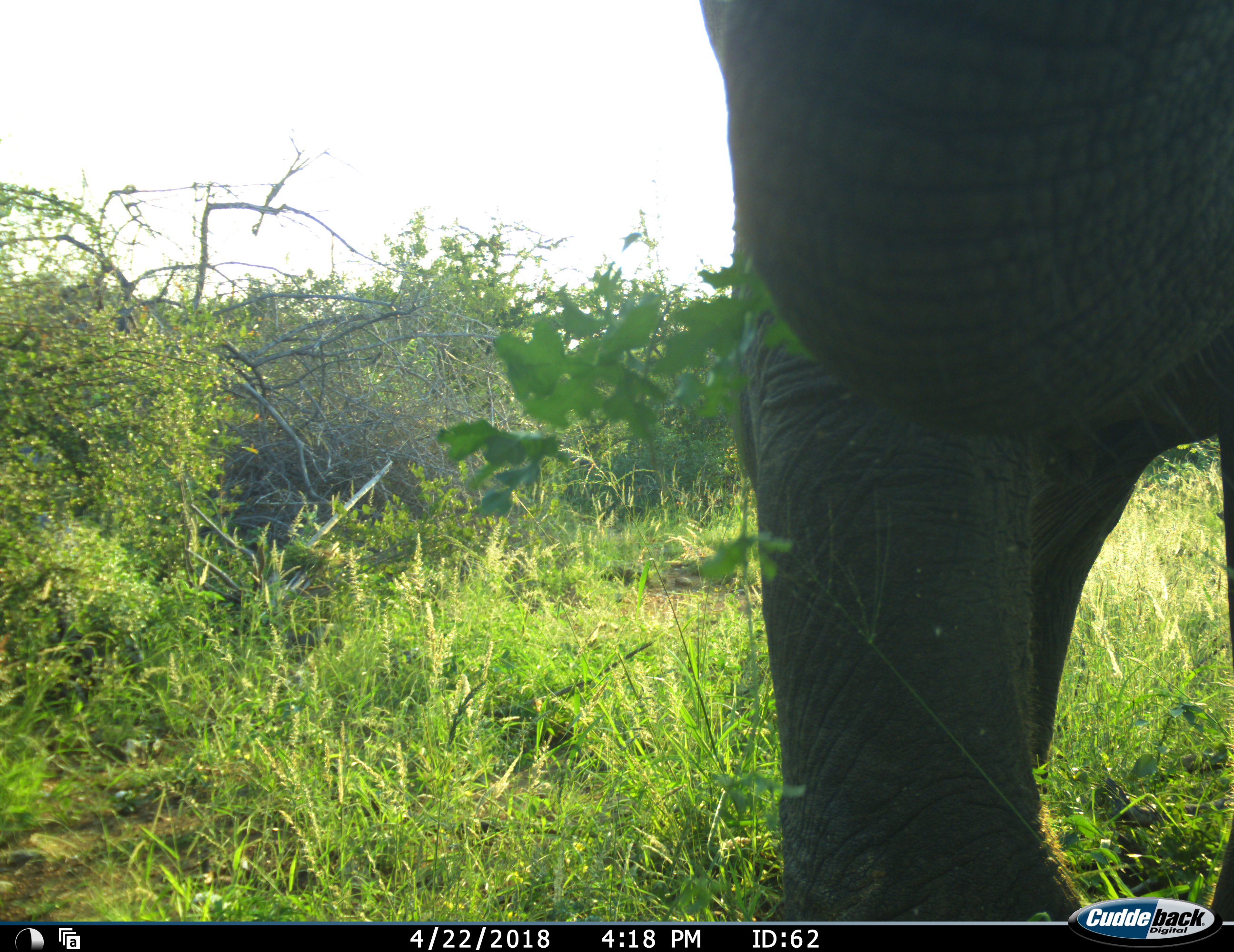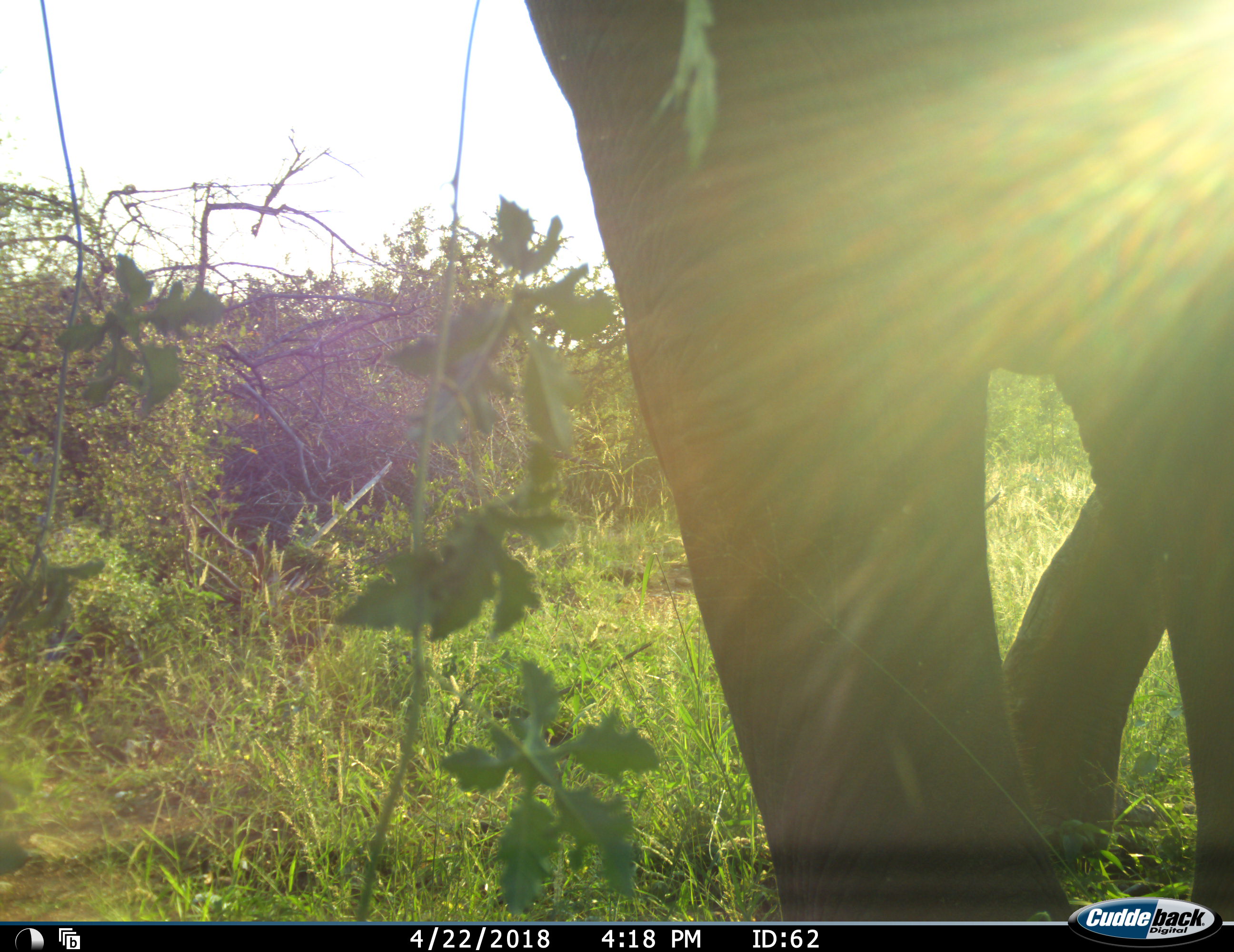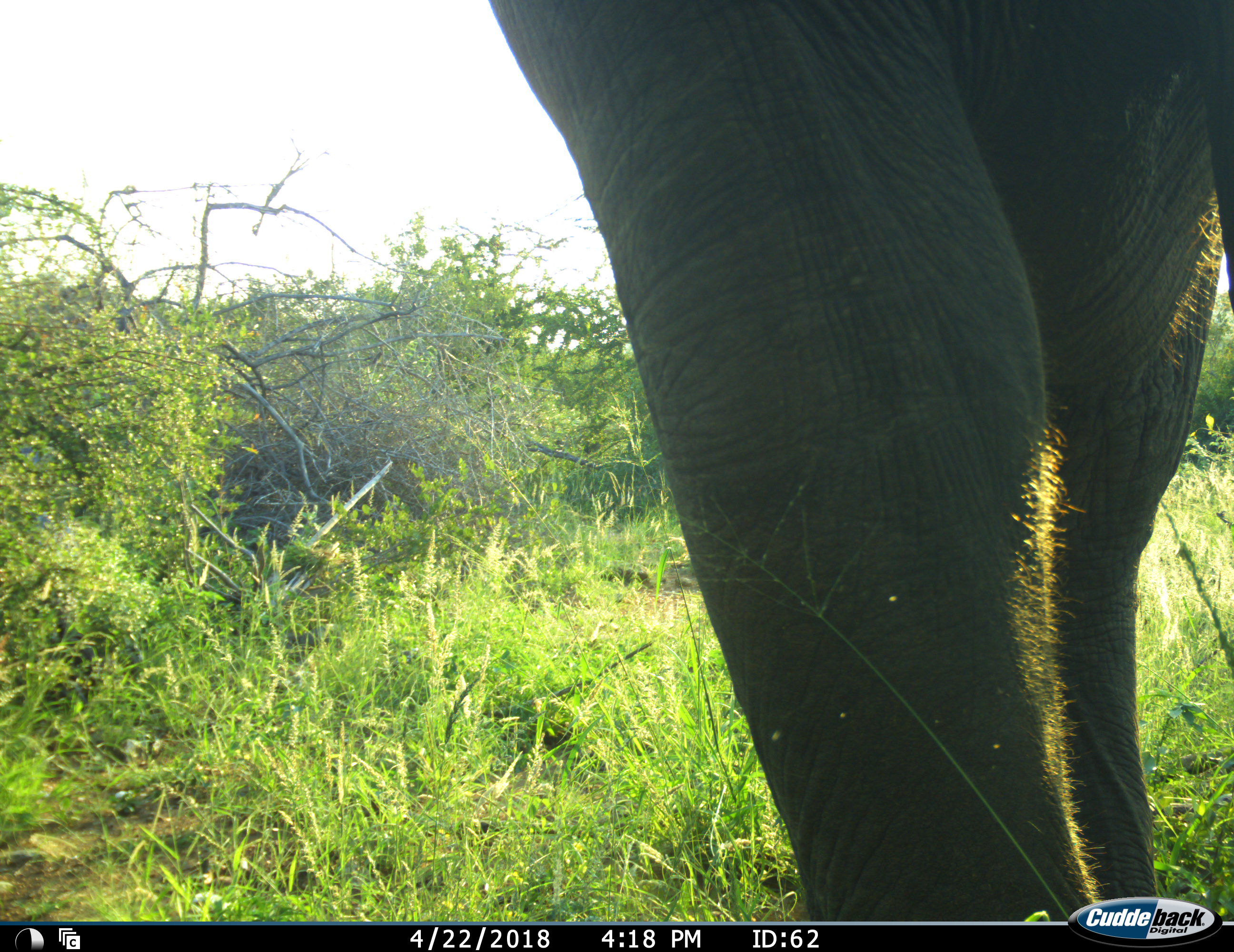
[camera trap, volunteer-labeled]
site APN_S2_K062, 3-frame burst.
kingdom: Animalia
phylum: Chordata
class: Mammalia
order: Proboscidea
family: Elephantidae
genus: Loxodonta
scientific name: Loxodonta africana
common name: african bush elephant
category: elephant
Elephant (african bush elephant) (Loxodonta africana), count 1. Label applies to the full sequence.